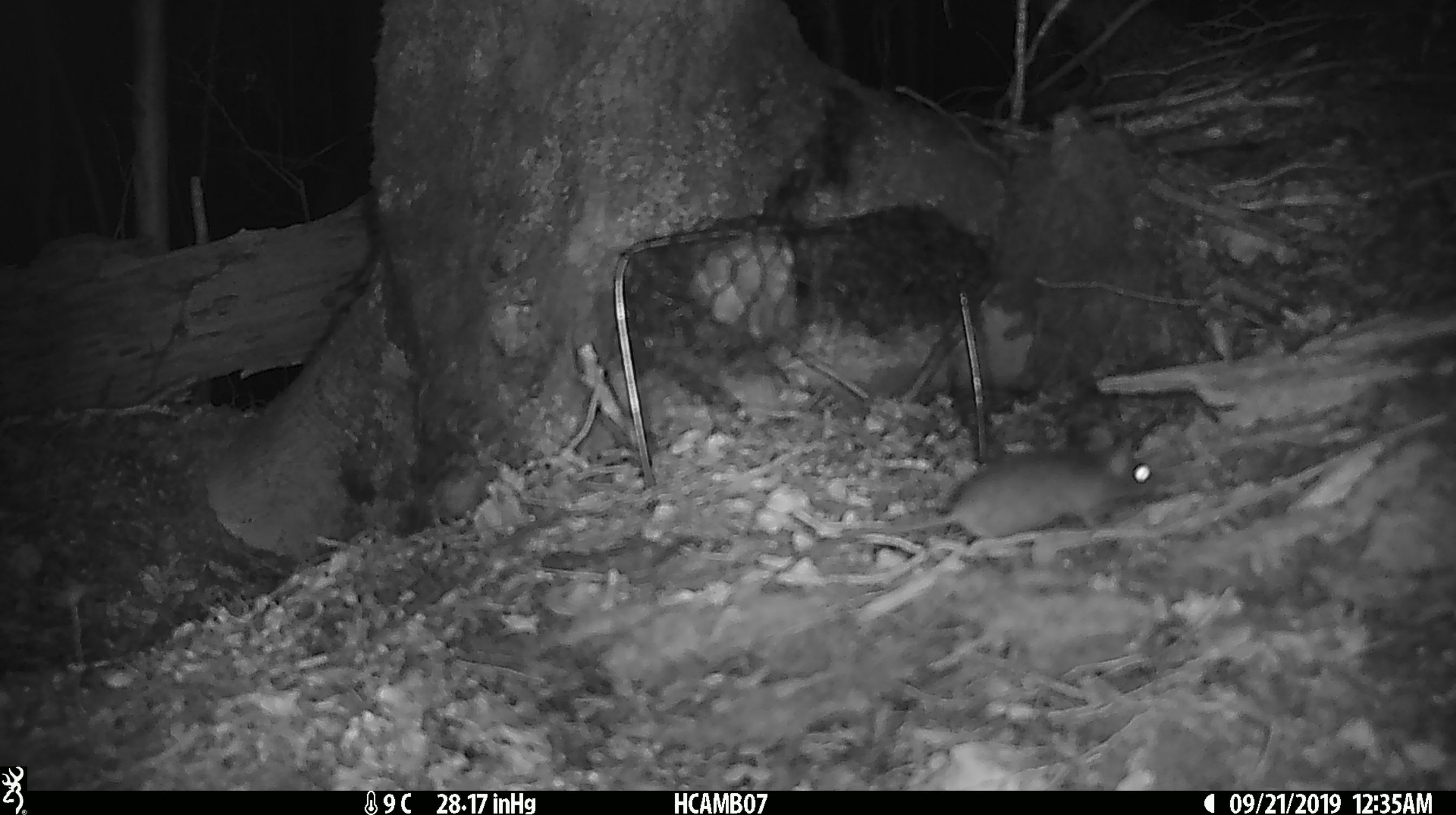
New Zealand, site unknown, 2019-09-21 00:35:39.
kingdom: Animalia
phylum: Chordata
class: Mammalia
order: Rodentia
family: Muridae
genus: Mus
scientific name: Mus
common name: mouse